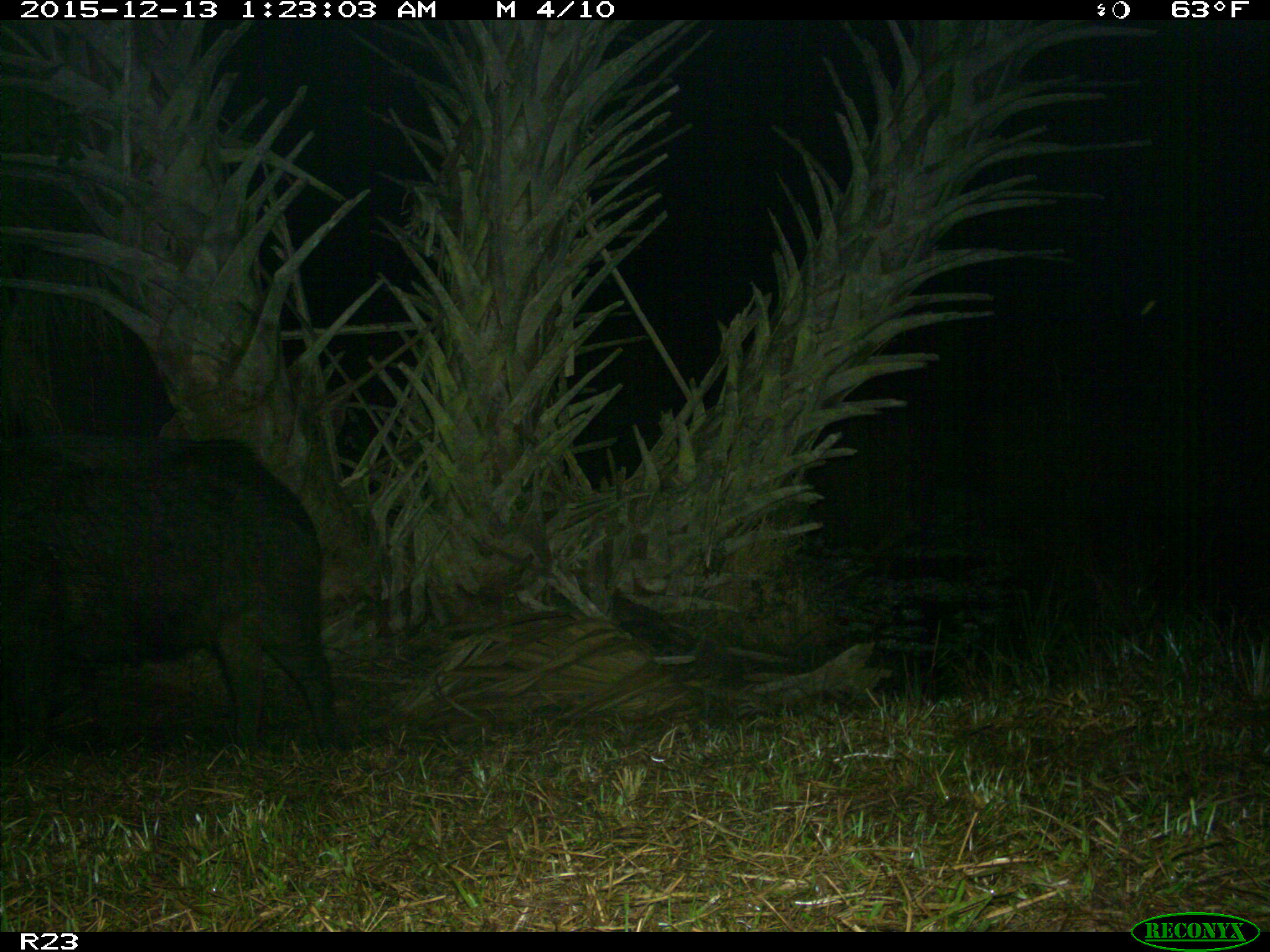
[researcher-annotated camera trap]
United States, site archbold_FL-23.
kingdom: Animalia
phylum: Chordata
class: Mammalia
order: Artiodactyla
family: Suidae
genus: Sus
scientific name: Sus scrofa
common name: wild boar